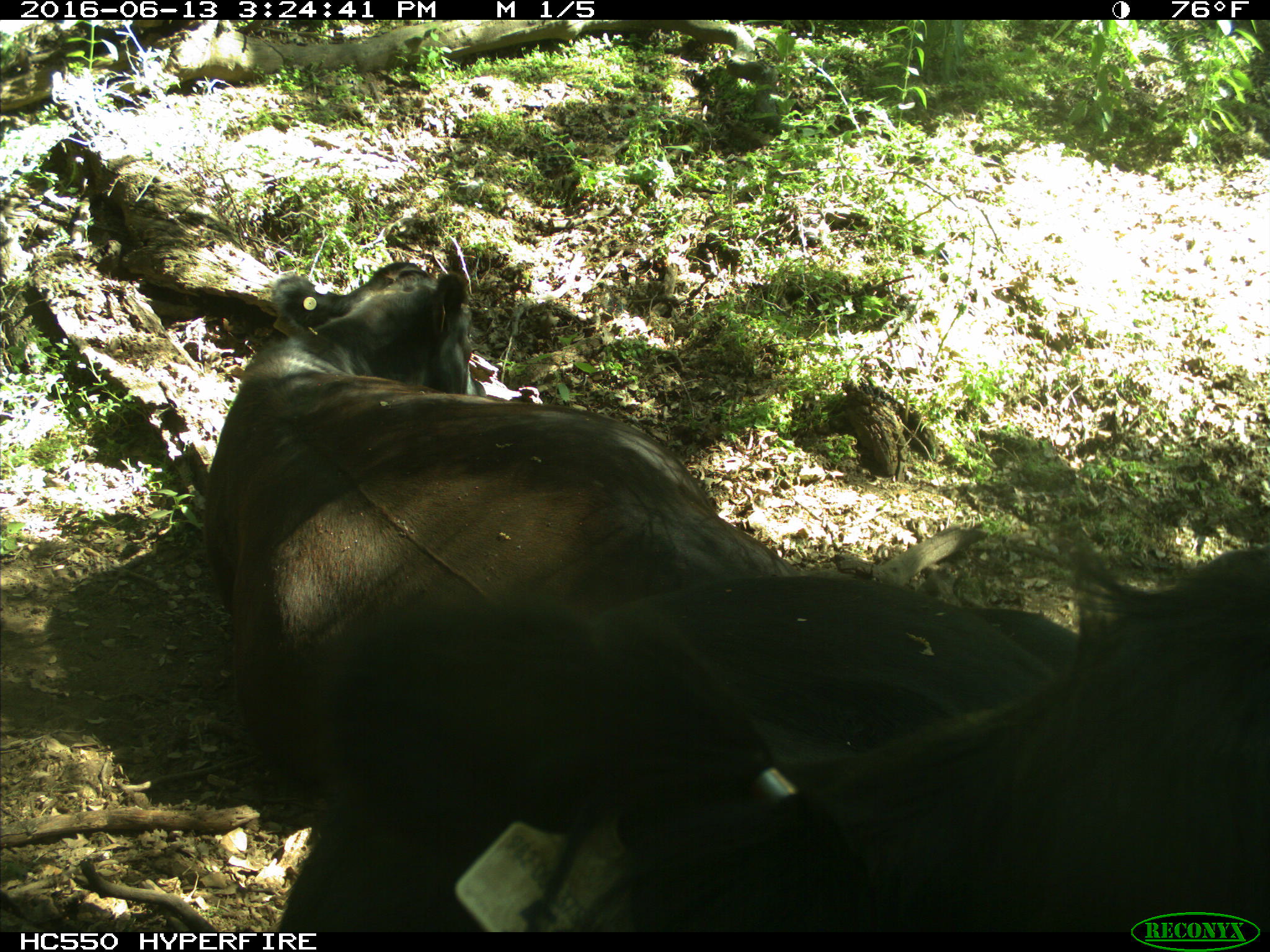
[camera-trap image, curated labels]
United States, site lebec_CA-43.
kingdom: Animalia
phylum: Chordata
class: Mammalia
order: Artiodactyla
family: Bovidae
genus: Bos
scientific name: Bos taurus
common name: domestic cow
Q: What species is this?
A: Bos taurus (domestic cow).